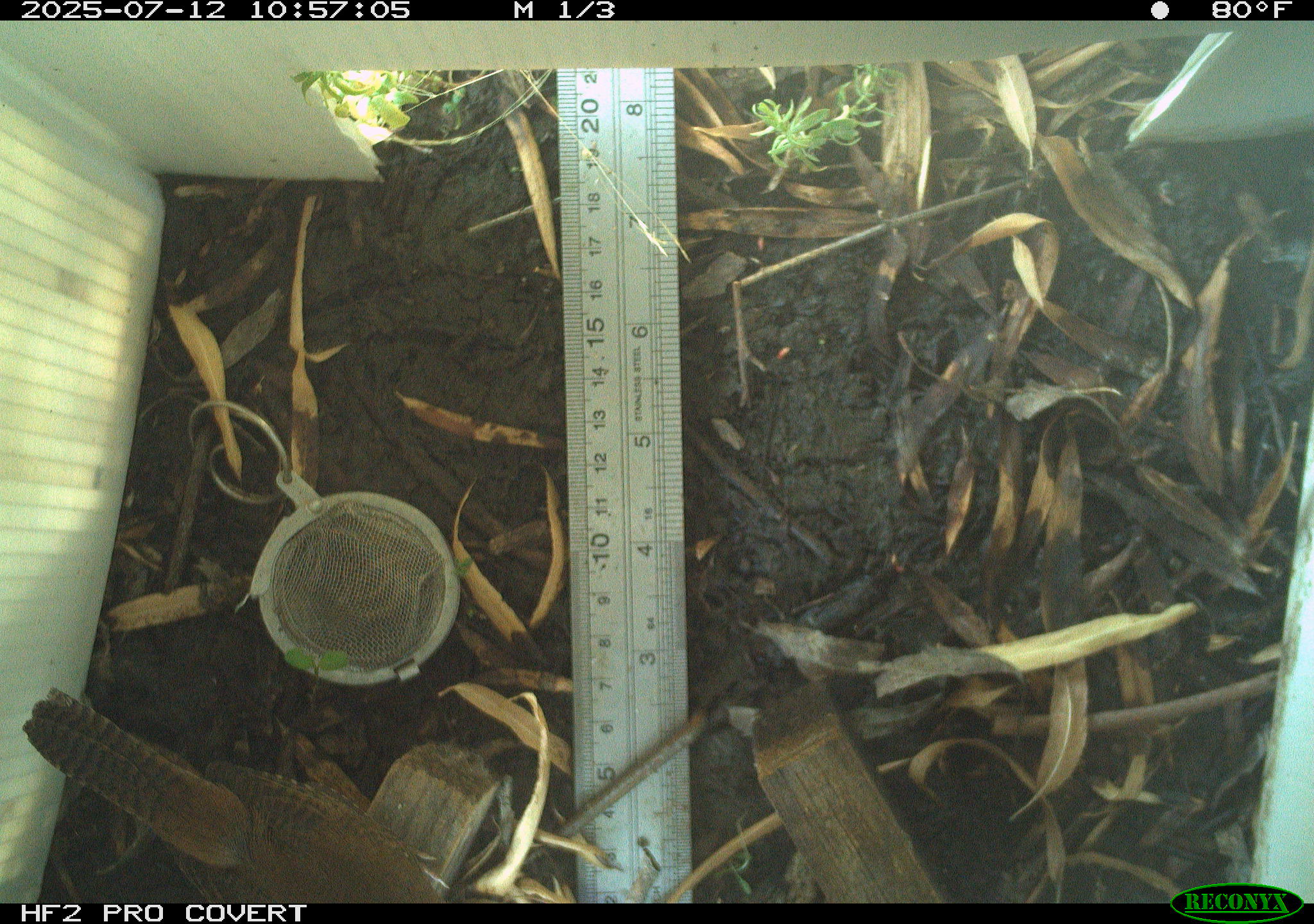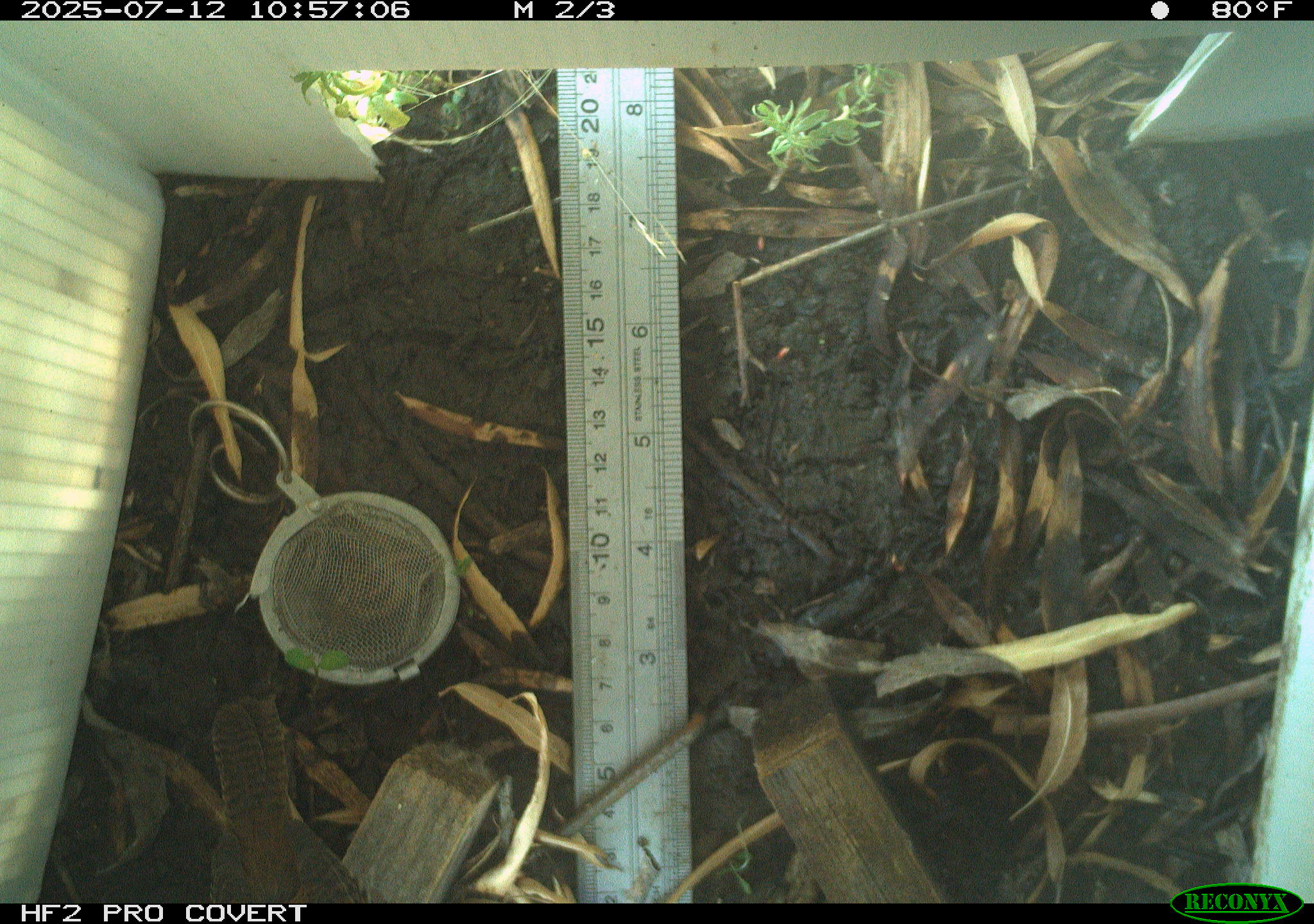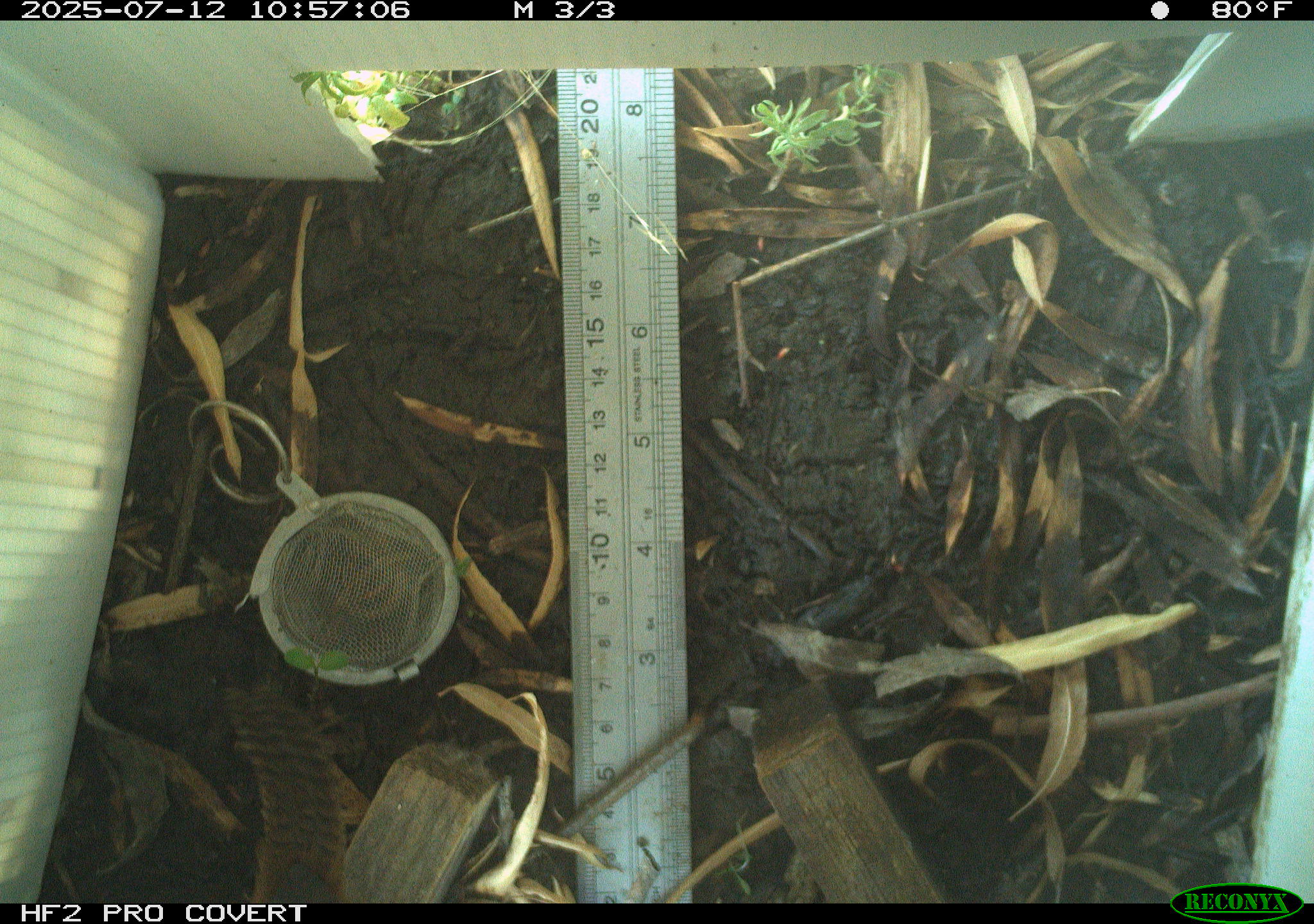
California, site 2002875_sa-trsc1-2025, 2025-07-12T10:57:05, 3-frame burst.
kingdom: Animalia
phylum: Chordata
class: Aves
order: Passeriformes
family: Troglodytidae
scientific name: Troglodytidae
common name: wren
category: troglodytidae family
Troglodytidae family (wren) (Troglodytidae).